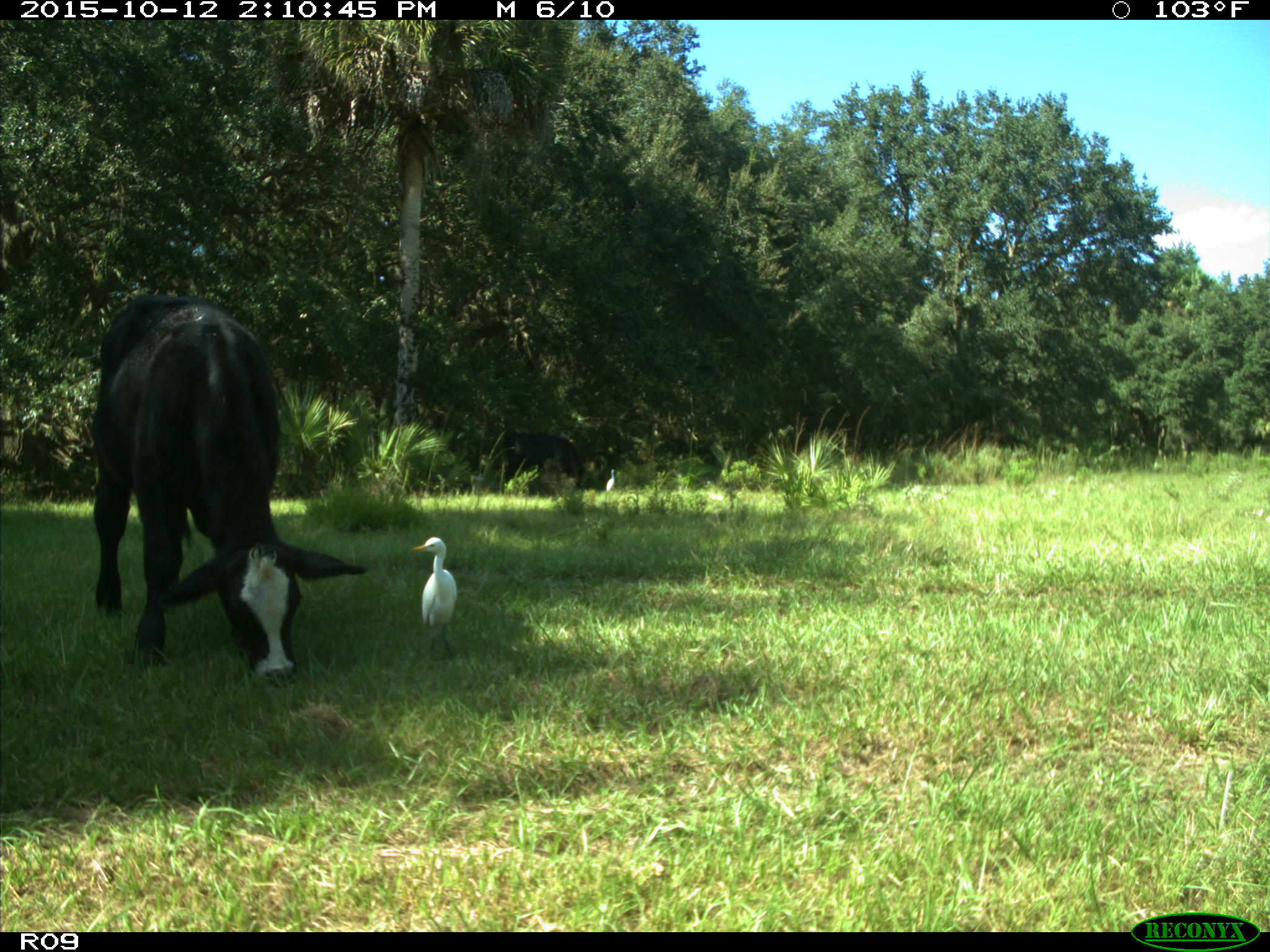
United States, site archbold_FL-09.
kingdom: Animalia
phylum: Chordata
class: Mammalia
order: Artiodactyla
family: Bovidae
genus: Bos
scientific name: Bos taurus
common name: domestic cow